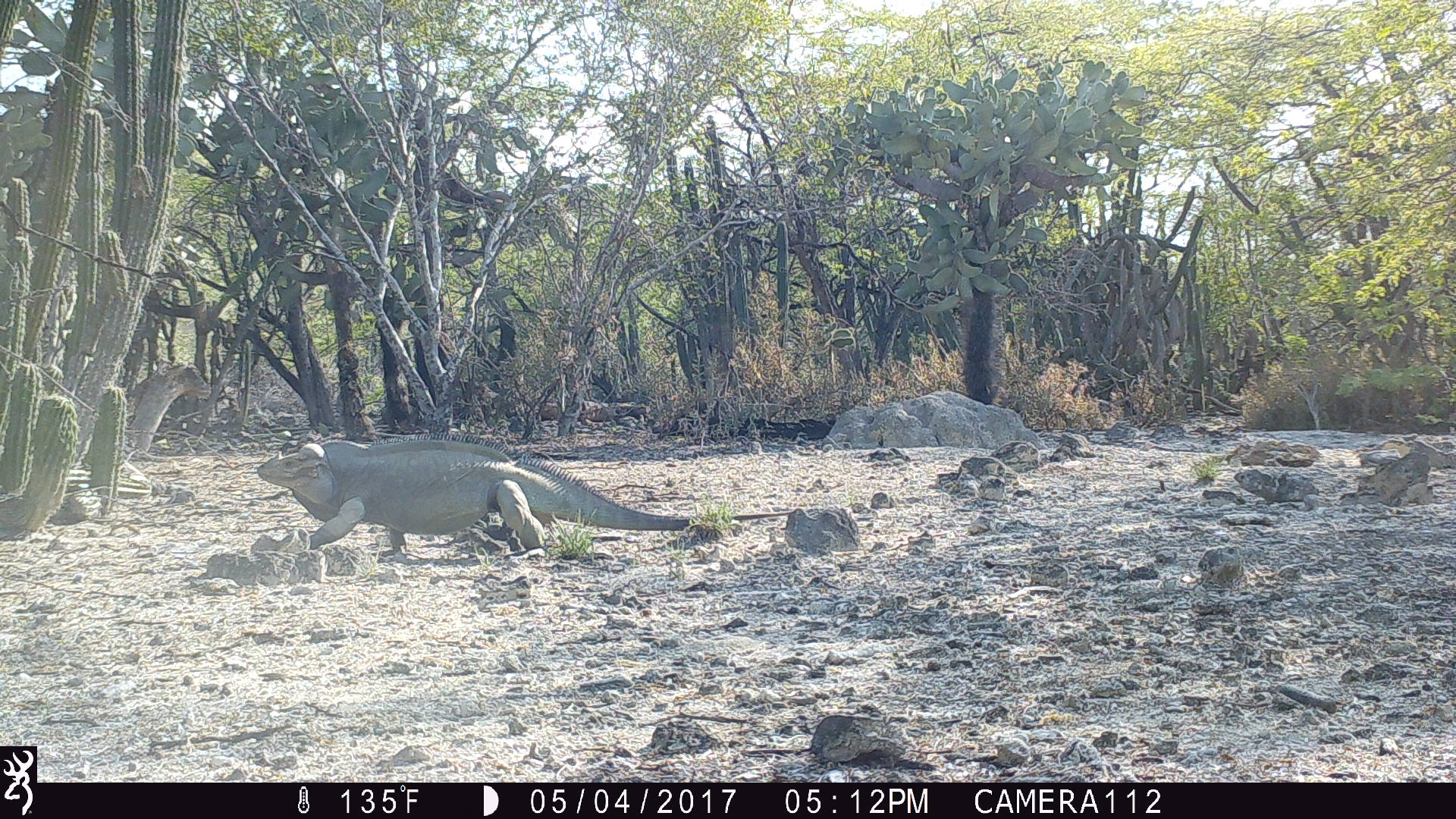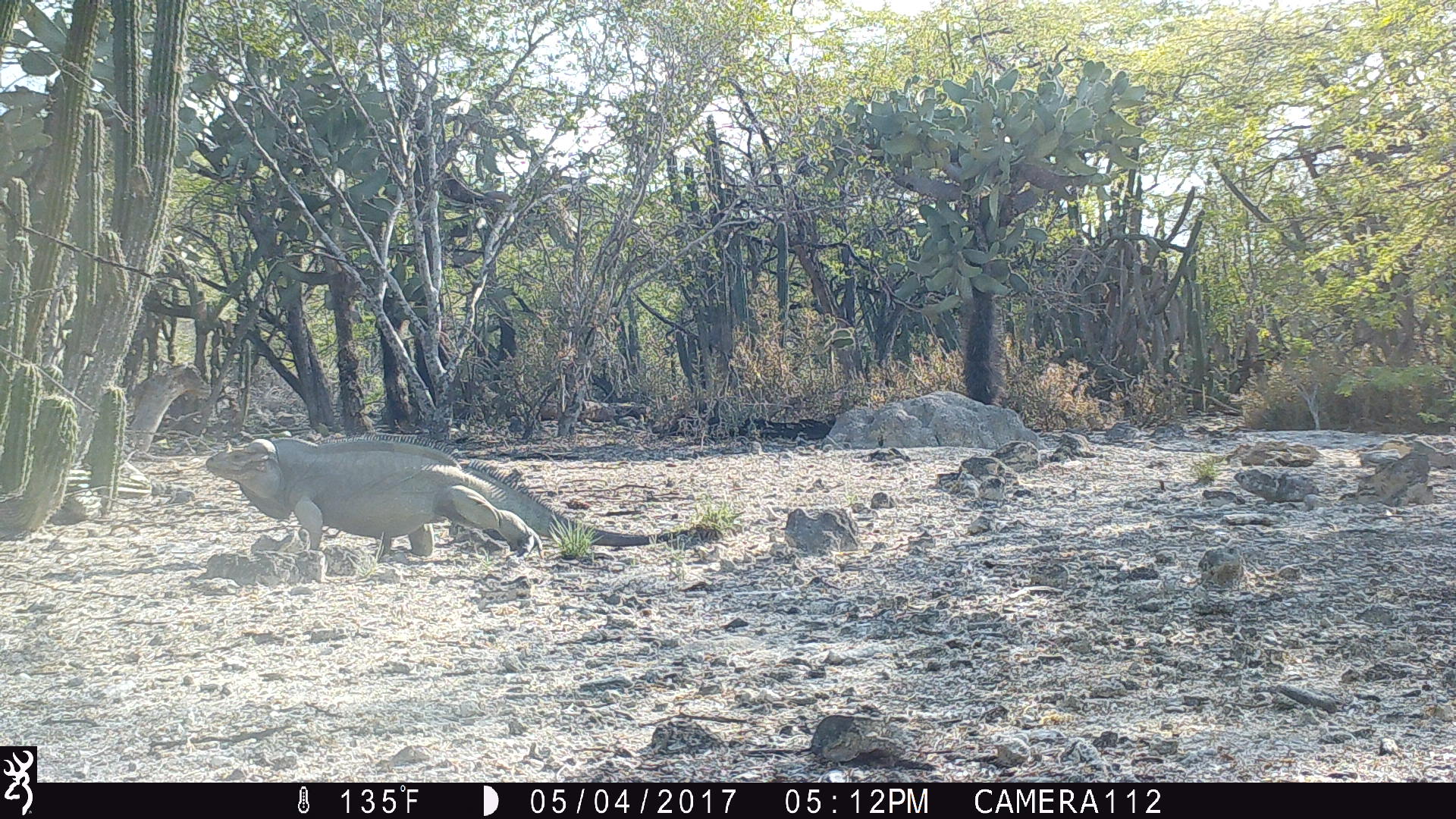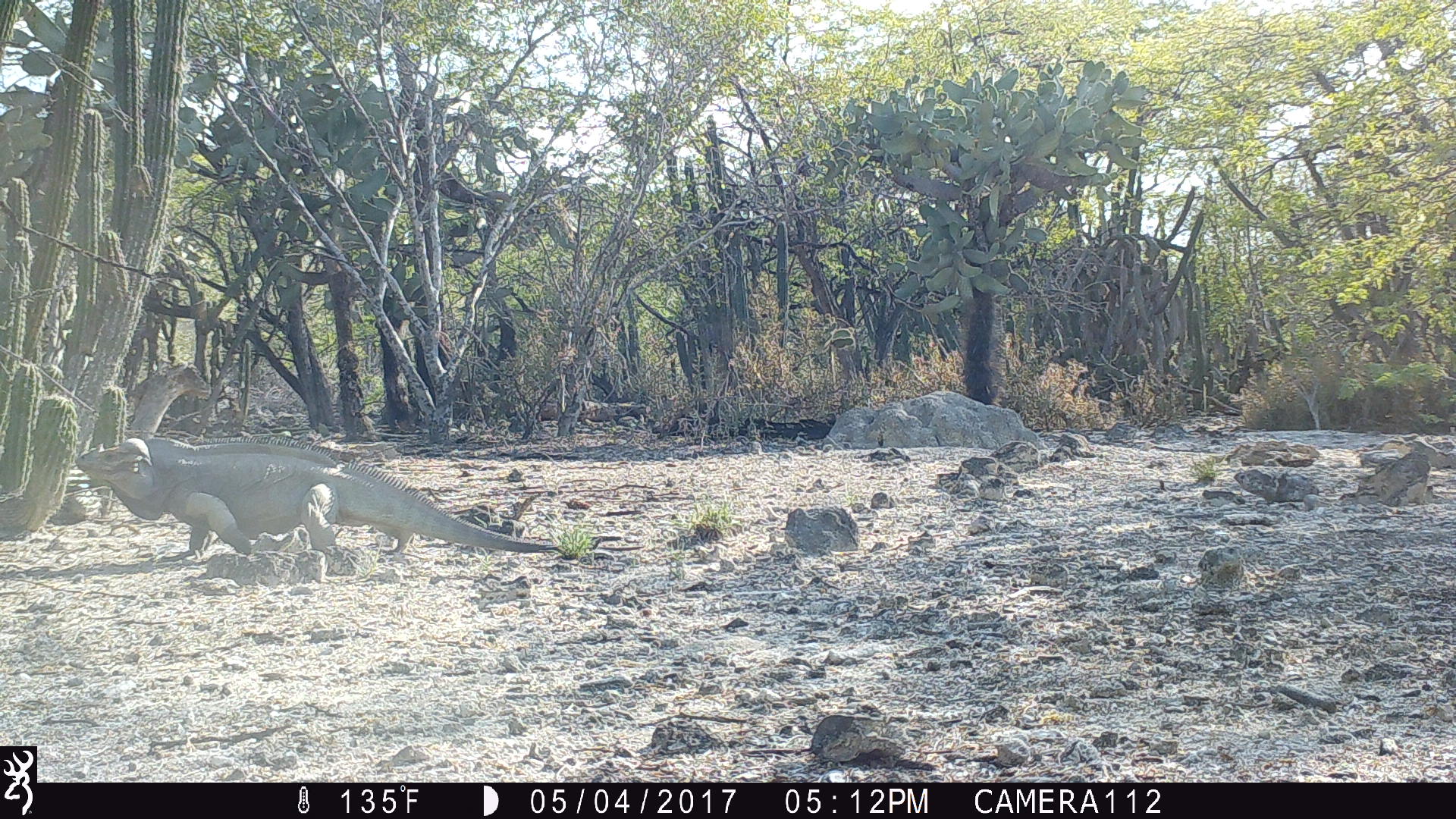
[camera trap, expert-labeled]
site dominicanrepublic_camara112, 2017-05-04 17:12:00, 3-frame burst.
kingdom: Animalia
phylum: Chordata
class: Reptilia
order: Squamata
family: Iguanidae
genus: Iguana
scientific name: Iguana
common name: typical iguanas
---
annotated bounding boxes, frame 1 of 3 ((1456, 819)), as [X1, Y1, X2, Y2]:
iguana: [247, 437, 692, 573]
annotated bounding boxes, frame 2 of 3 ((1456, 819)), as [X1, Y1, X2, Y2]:
iguana: [203, 437, 756, 567]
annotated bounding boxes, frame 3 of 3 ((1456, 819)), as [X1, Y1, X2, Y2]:
iguana: [77, 434, 545, 572]